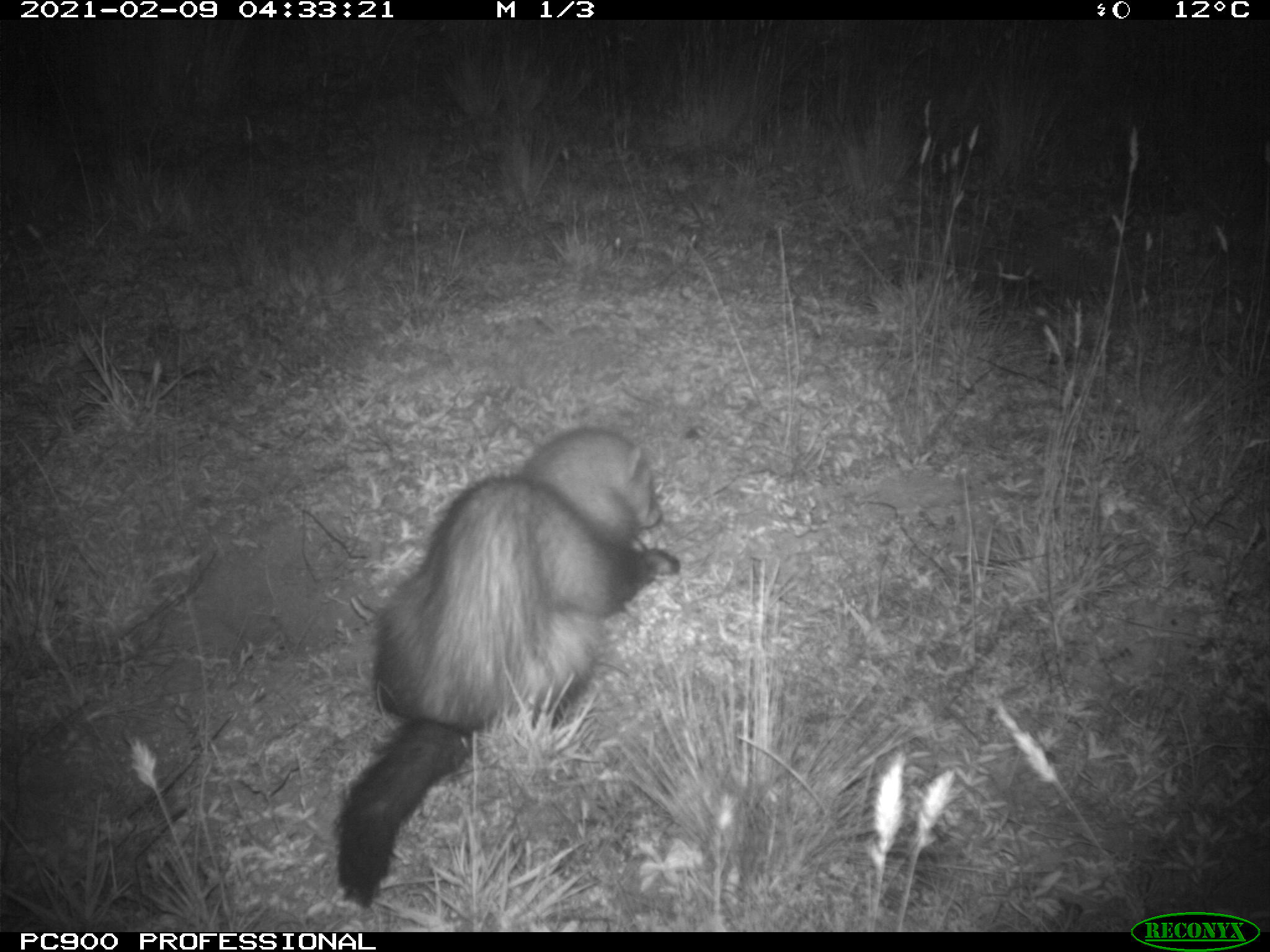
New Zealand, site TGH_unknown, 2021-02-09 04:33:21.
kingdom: Animalia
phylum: Chordata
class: Mammalia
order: Carnivora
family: Mustelidae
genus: Mustela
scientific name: Mustela furo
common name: ferret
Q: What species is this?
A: Ferret (Mustela furo).